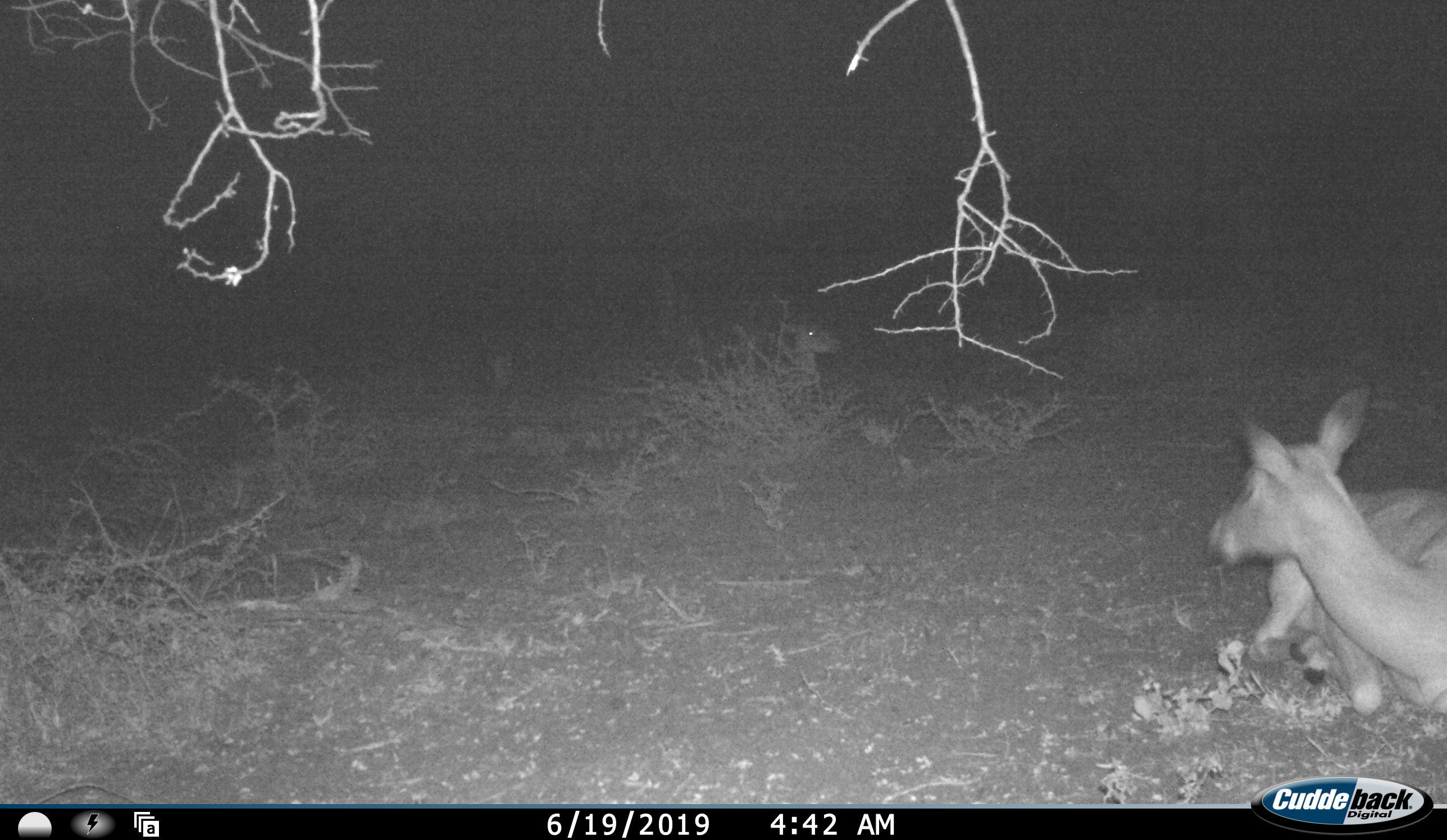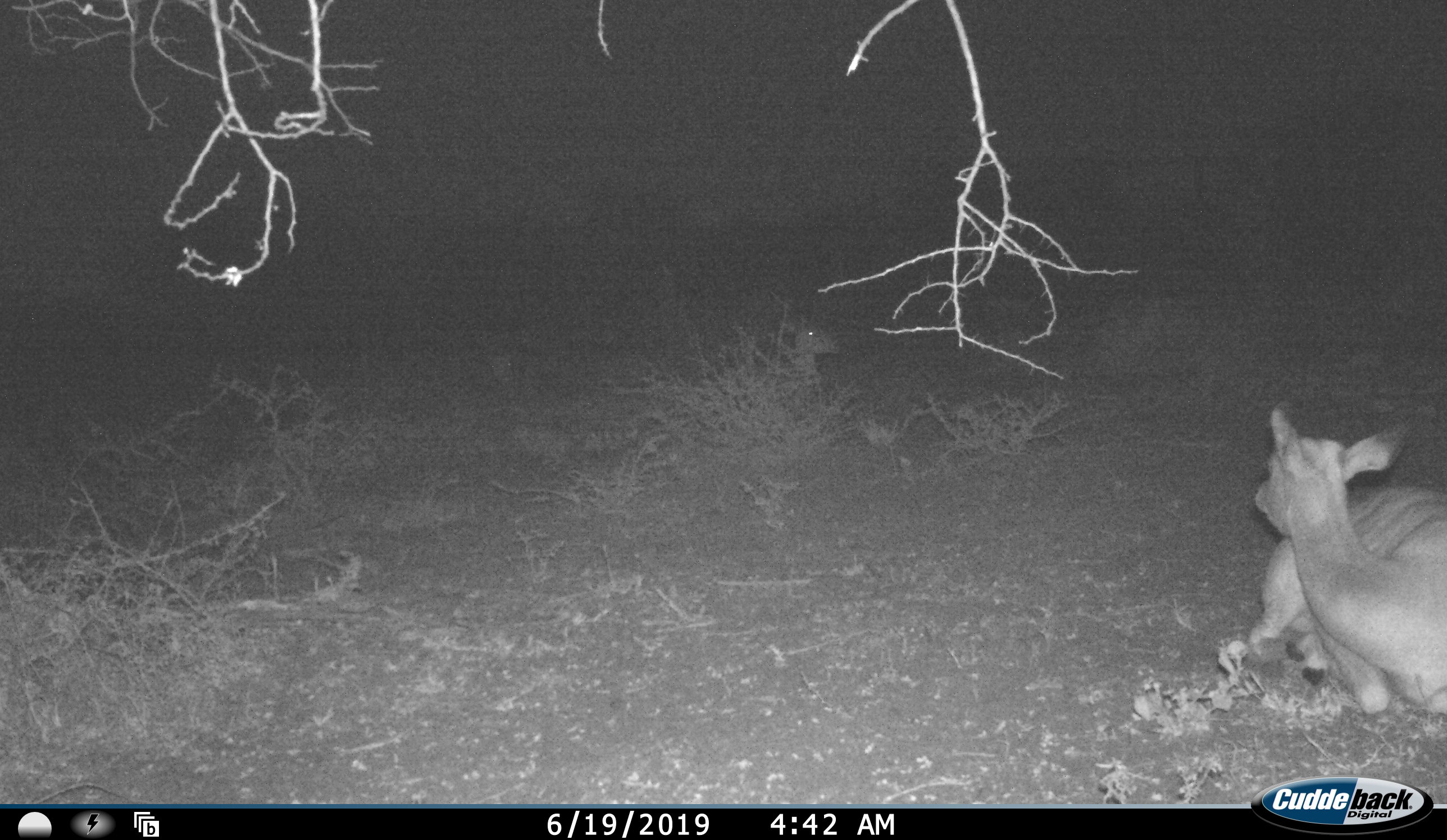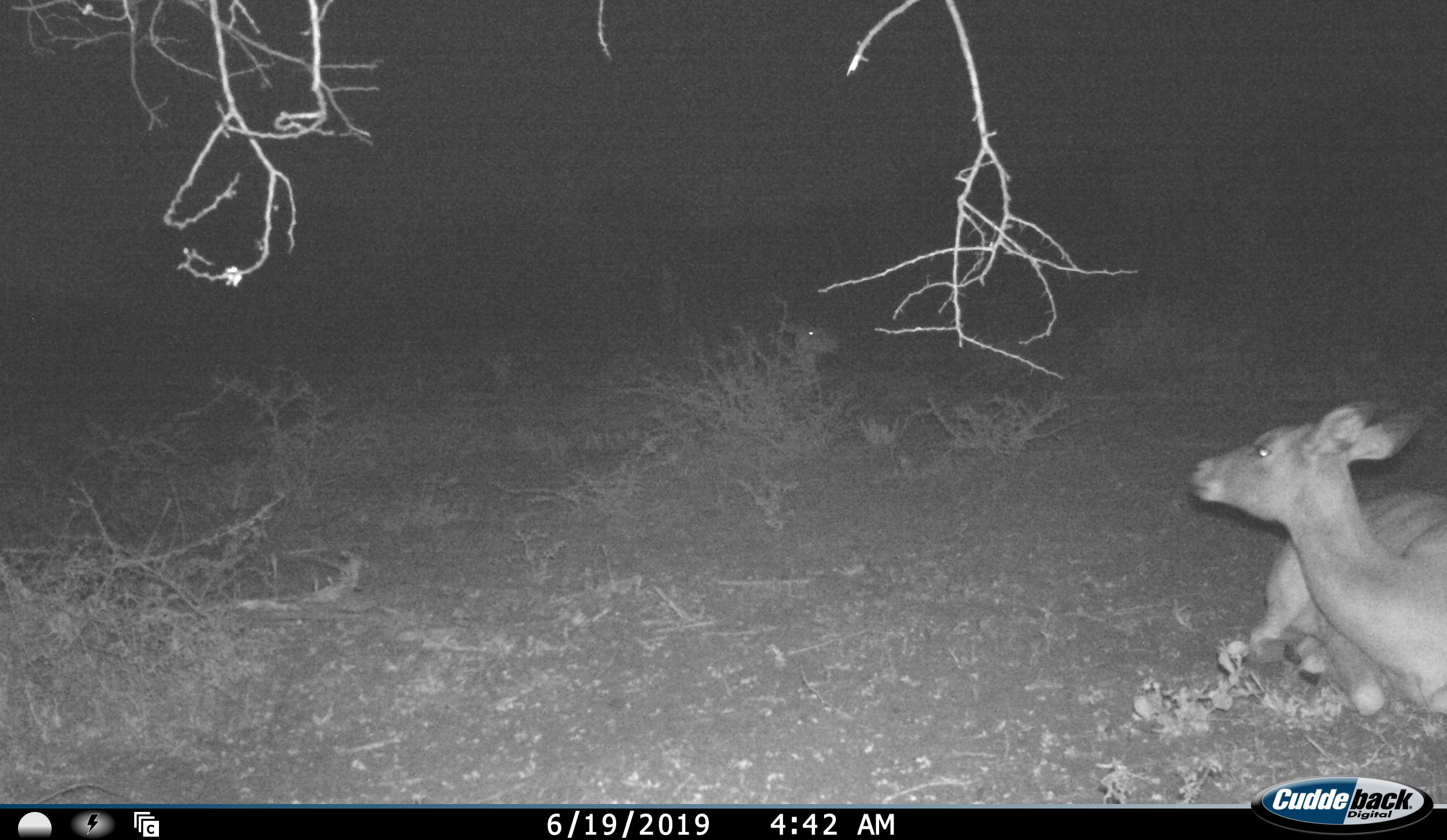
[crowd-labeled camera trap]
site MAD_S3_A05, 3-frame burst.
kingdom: Animalia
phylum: Chordata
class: Mammalia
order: Artiodactyla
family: Bovidae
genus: Aepyceros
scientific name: Aepyceros melampus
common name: impala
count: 1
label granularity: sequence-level